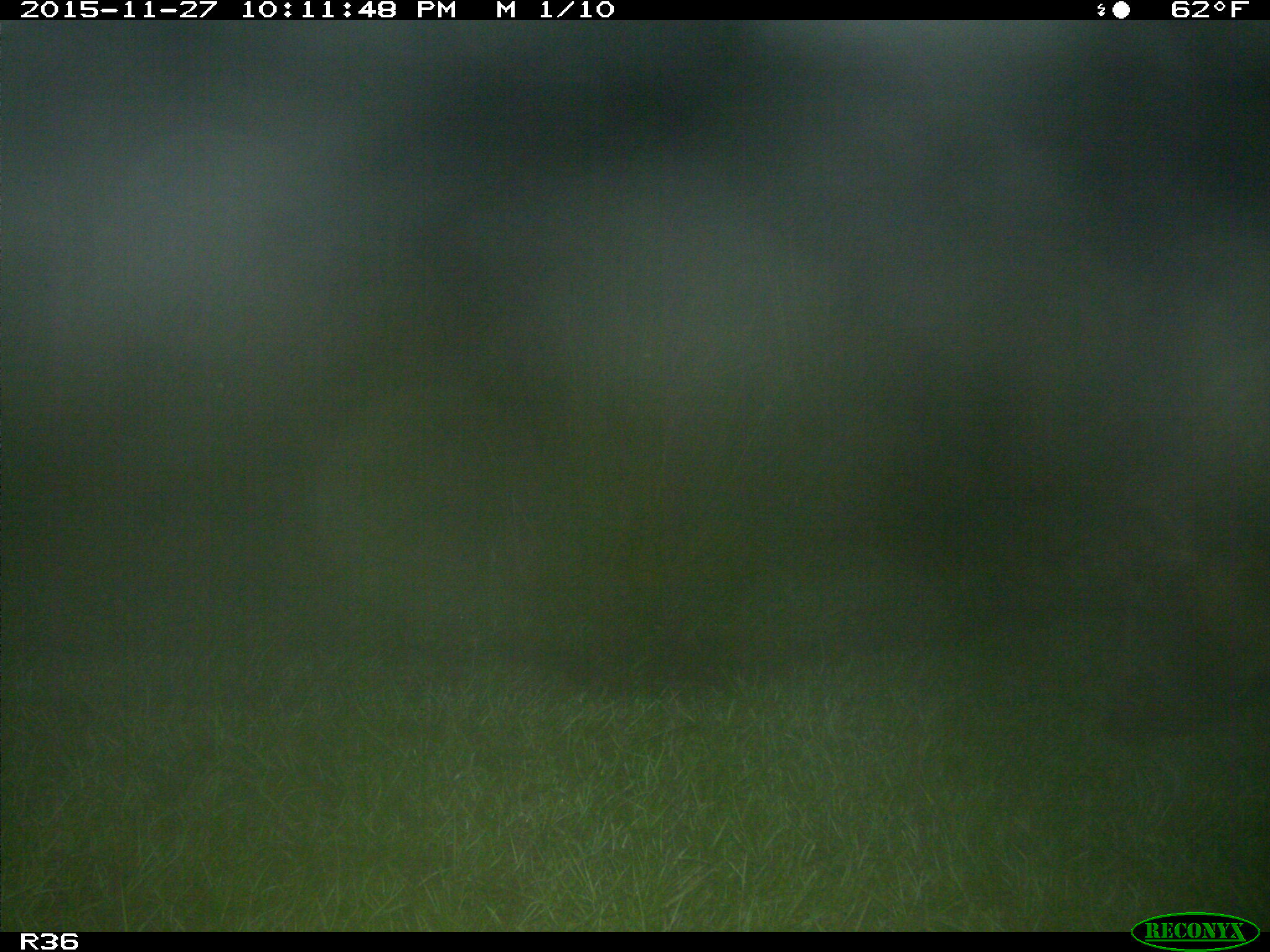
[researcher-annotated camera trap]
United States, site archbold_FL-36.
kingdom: Animalia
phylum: Chordata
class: Mammalia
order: Artiodactyla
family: Suidae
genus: Sus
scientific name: Sus scrofa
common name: wild boar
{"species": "Sus scrofa (wild boar)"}